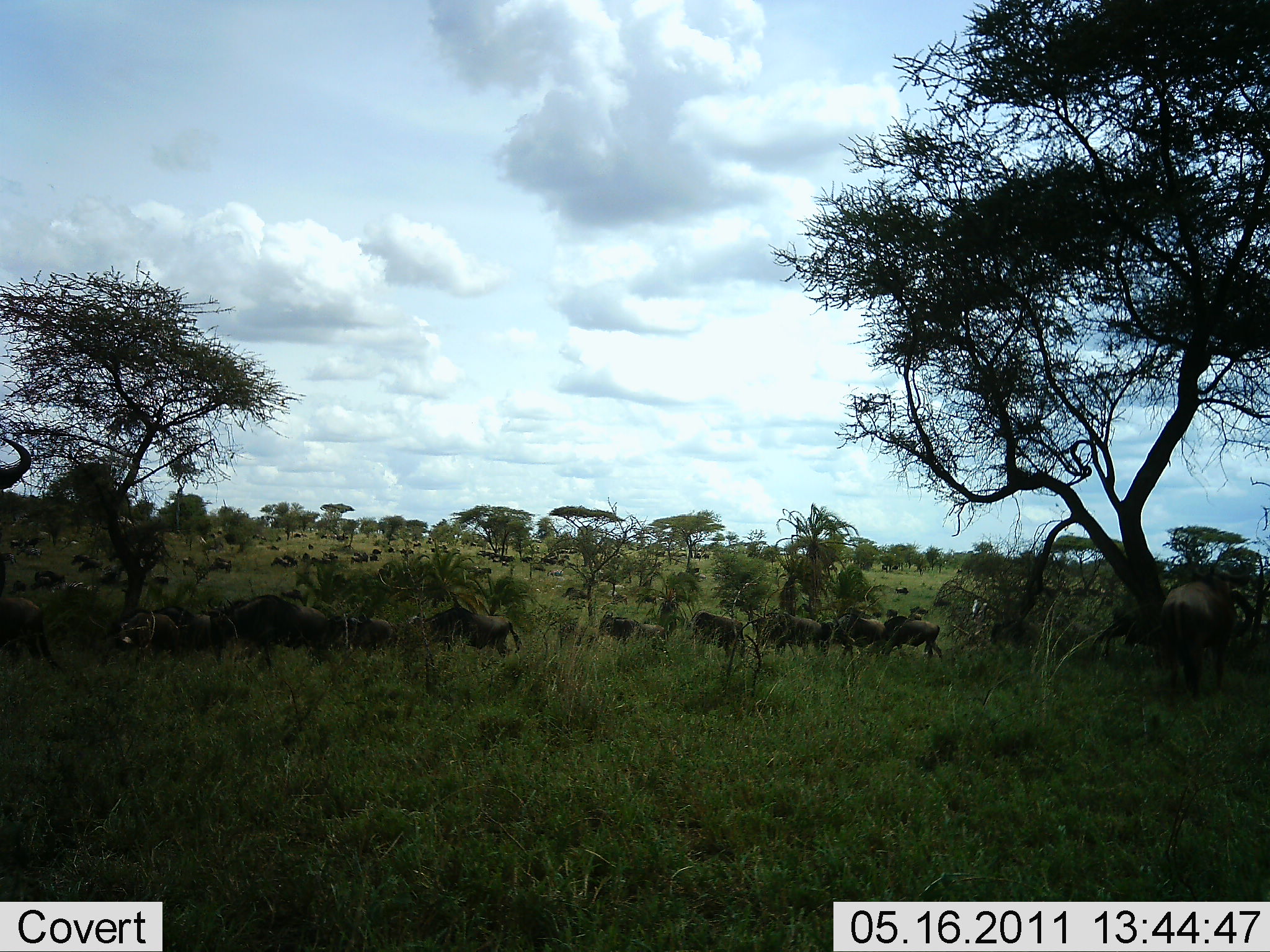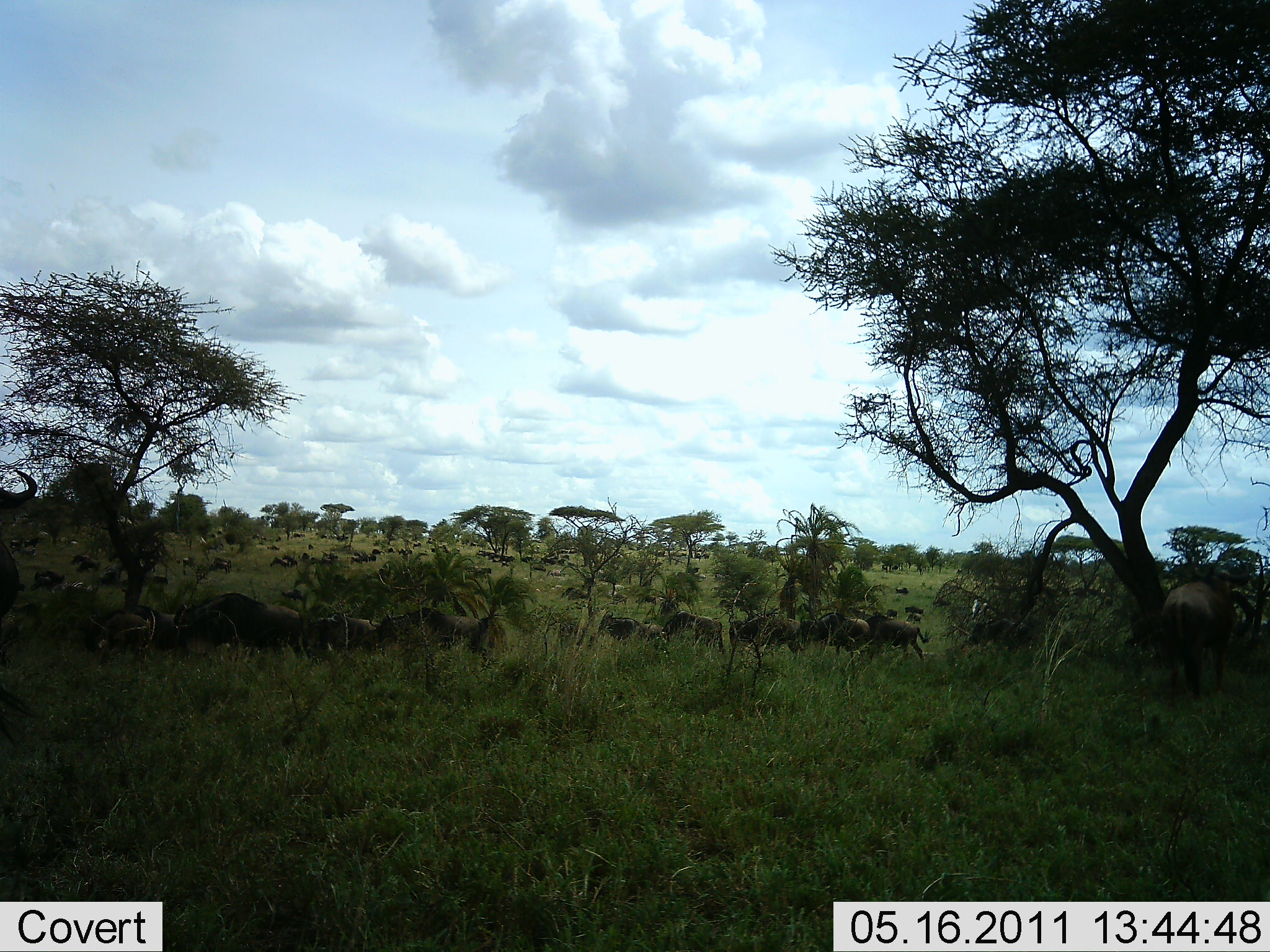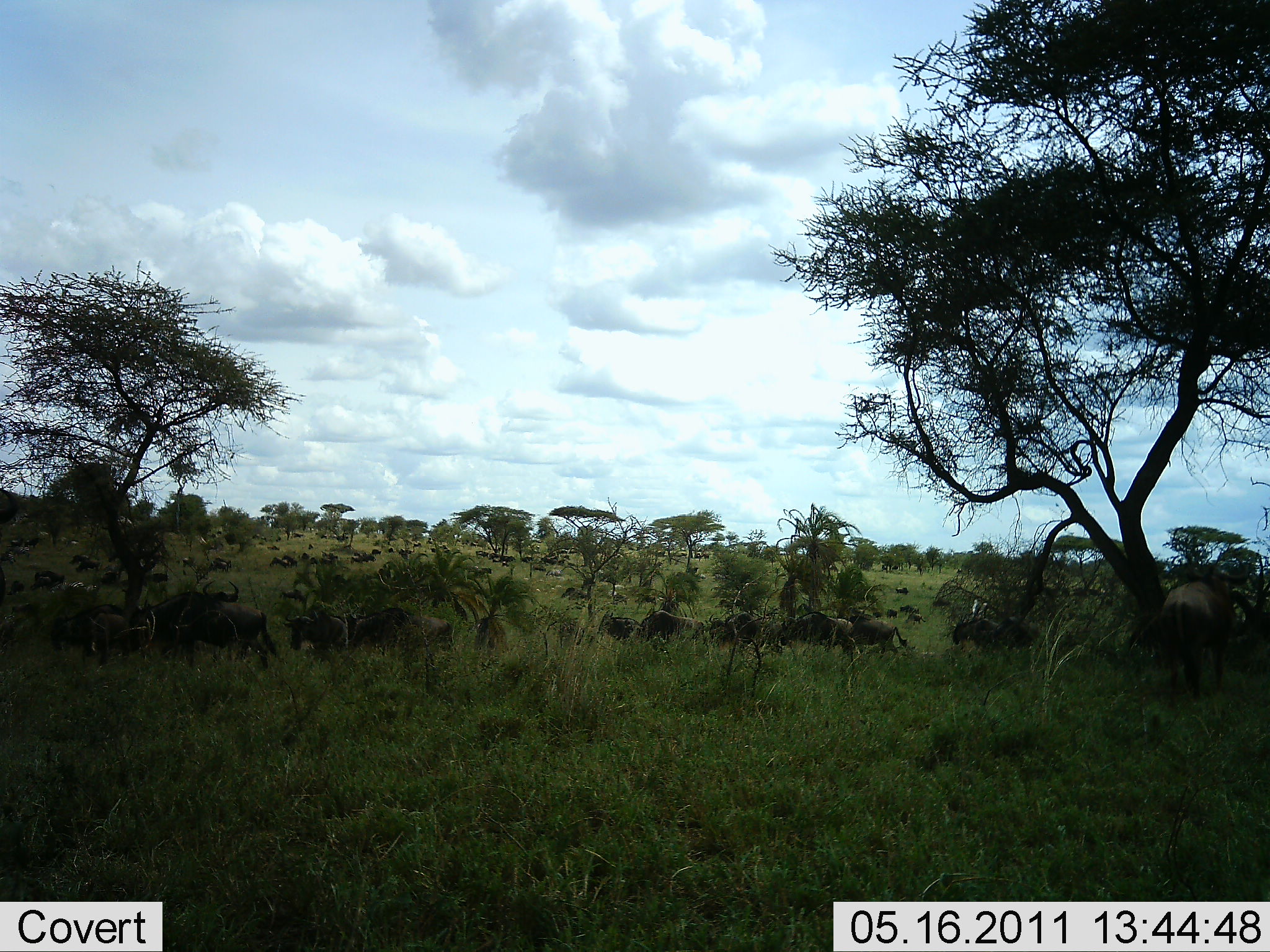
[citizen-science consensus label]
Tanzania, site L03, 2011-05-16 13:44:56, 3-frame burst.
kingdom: Animalia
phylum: Chordata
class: Mammalia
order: Artiodactyla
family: Bovidae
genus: Connochaetes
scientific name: Connochaetes taurinus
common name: blue wildebeest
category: wildebeest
Wildebeest (blue wildebeest) (Connochaetes taurinus), count 11-50. Behavior (volunteer vote fractions): standing 36%, resting 0%, moving 100%, interacting 0%. Young present (vote fraction): 0%. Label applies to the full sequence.